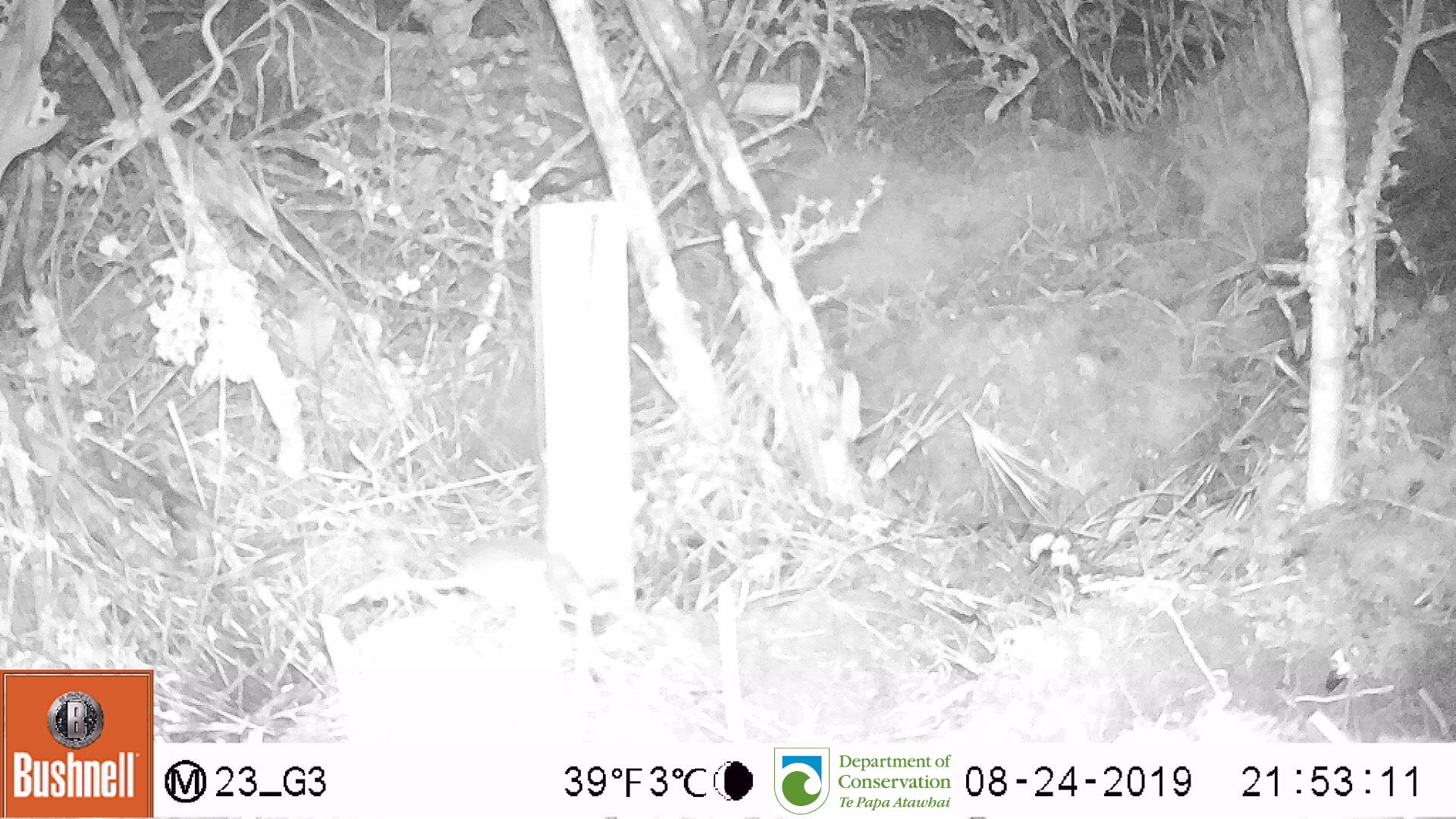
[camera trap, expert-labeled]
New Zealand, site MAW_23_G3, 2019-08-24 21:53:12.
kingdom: Animalia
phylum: Chordata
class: Mammalia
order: Rodentia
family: Muridae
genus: Mus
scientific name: Mus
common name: mouse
Mouse (Mus).